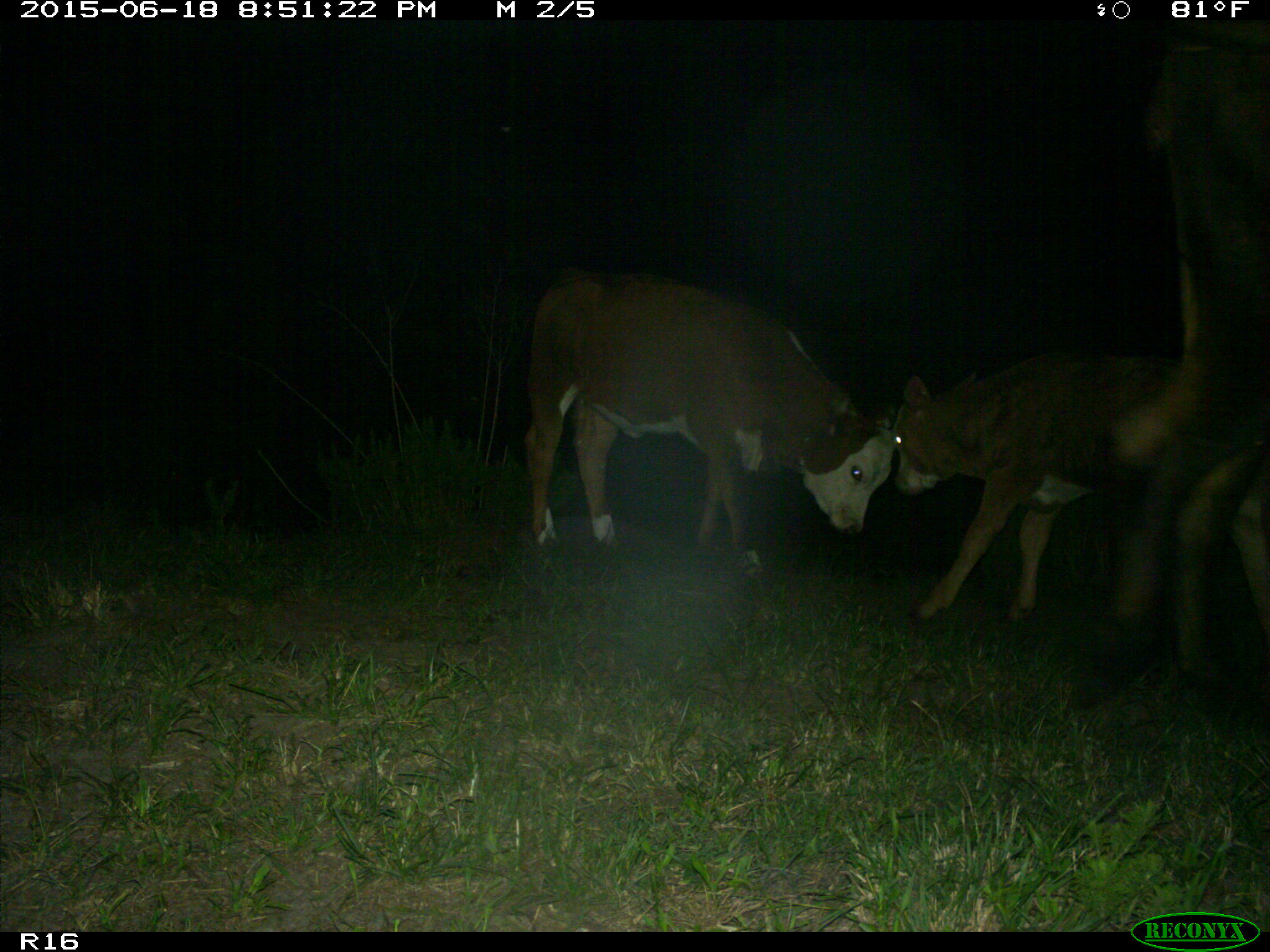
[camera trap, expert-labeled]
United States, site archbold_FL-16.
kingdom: Animalia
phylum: Chordata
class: Mammalia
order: Artiodactyla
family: Bovidae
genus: Bos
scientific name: Bos taurus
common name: domestic cow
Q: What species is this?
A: Bos taurus (domestic cow).